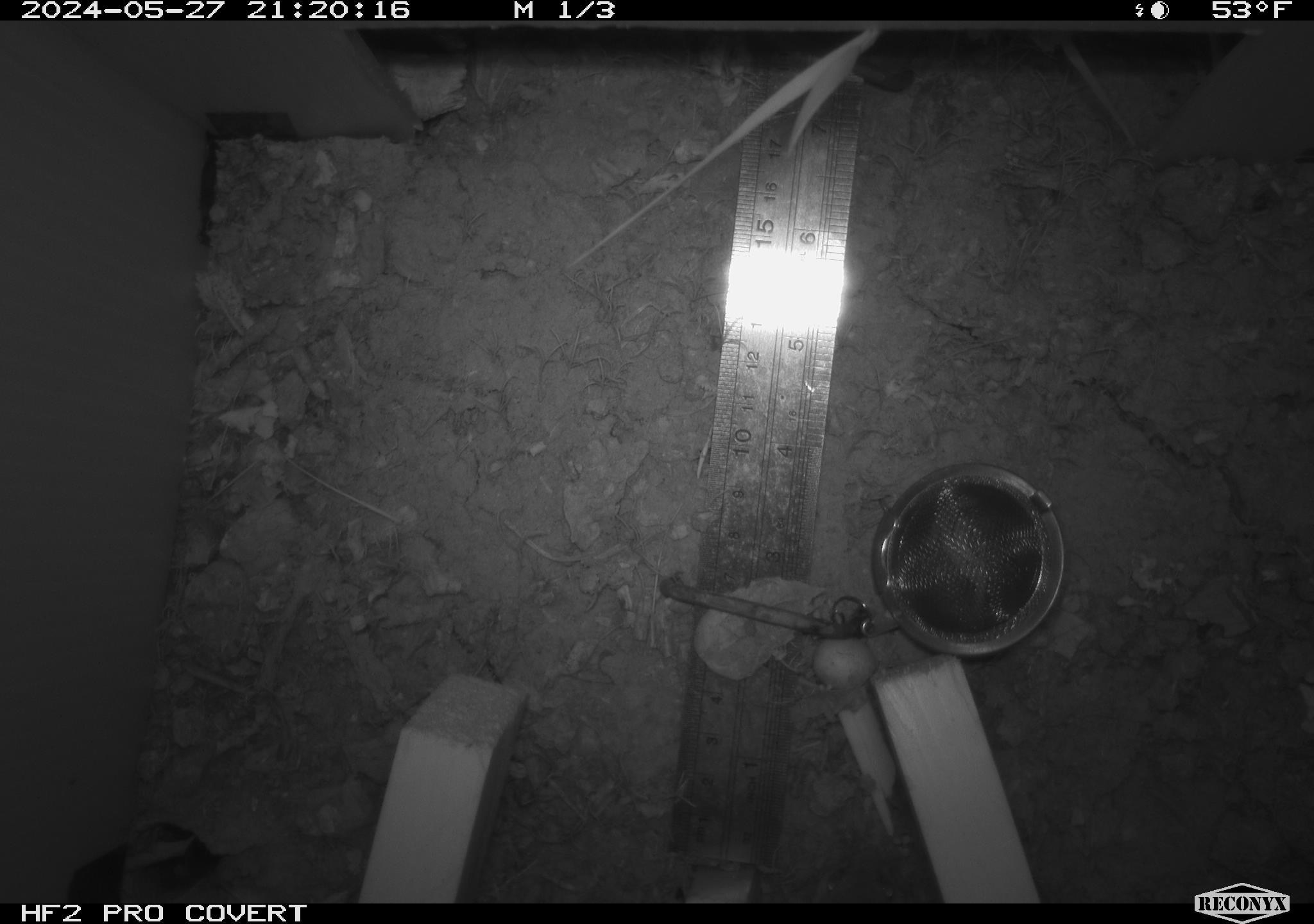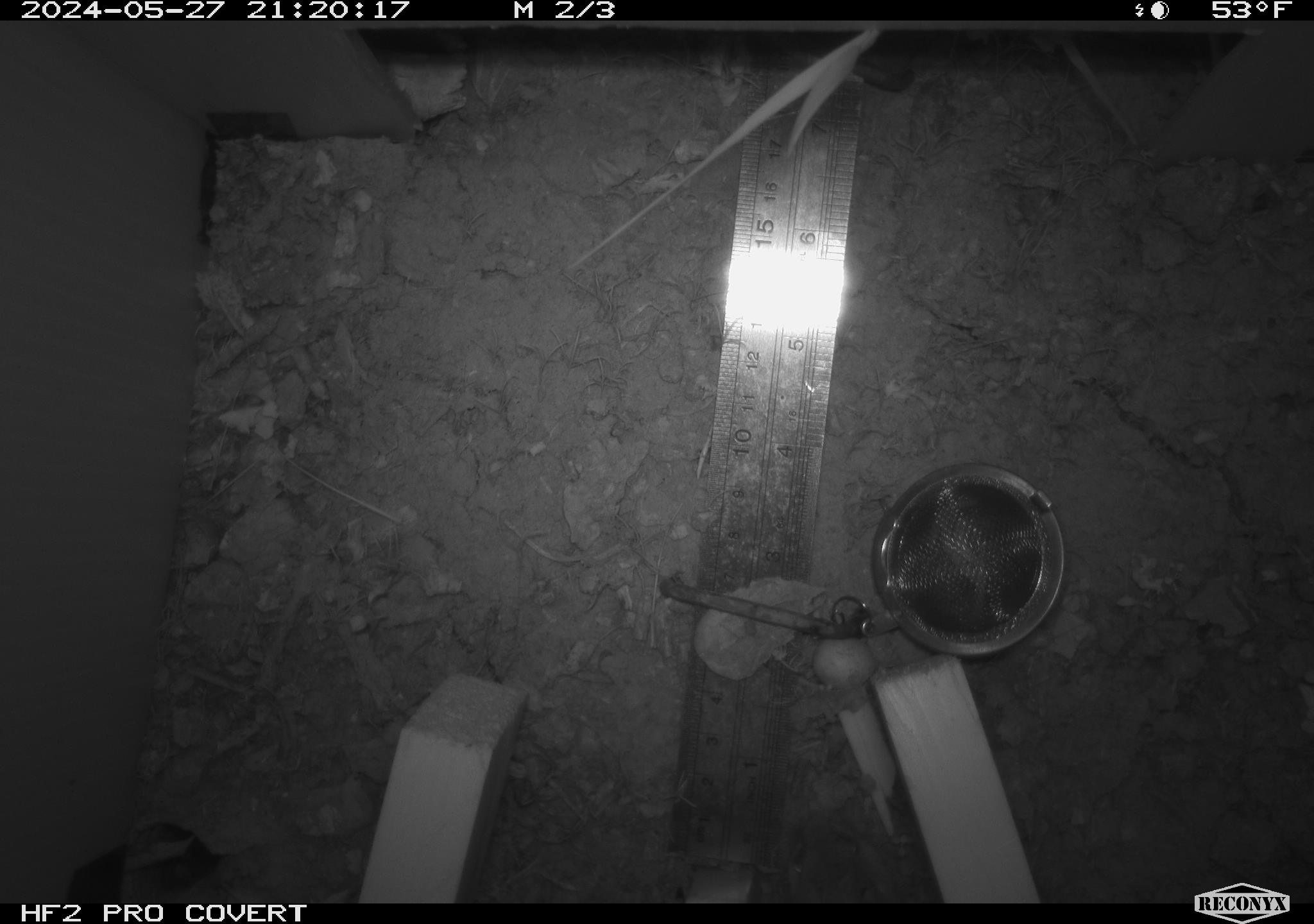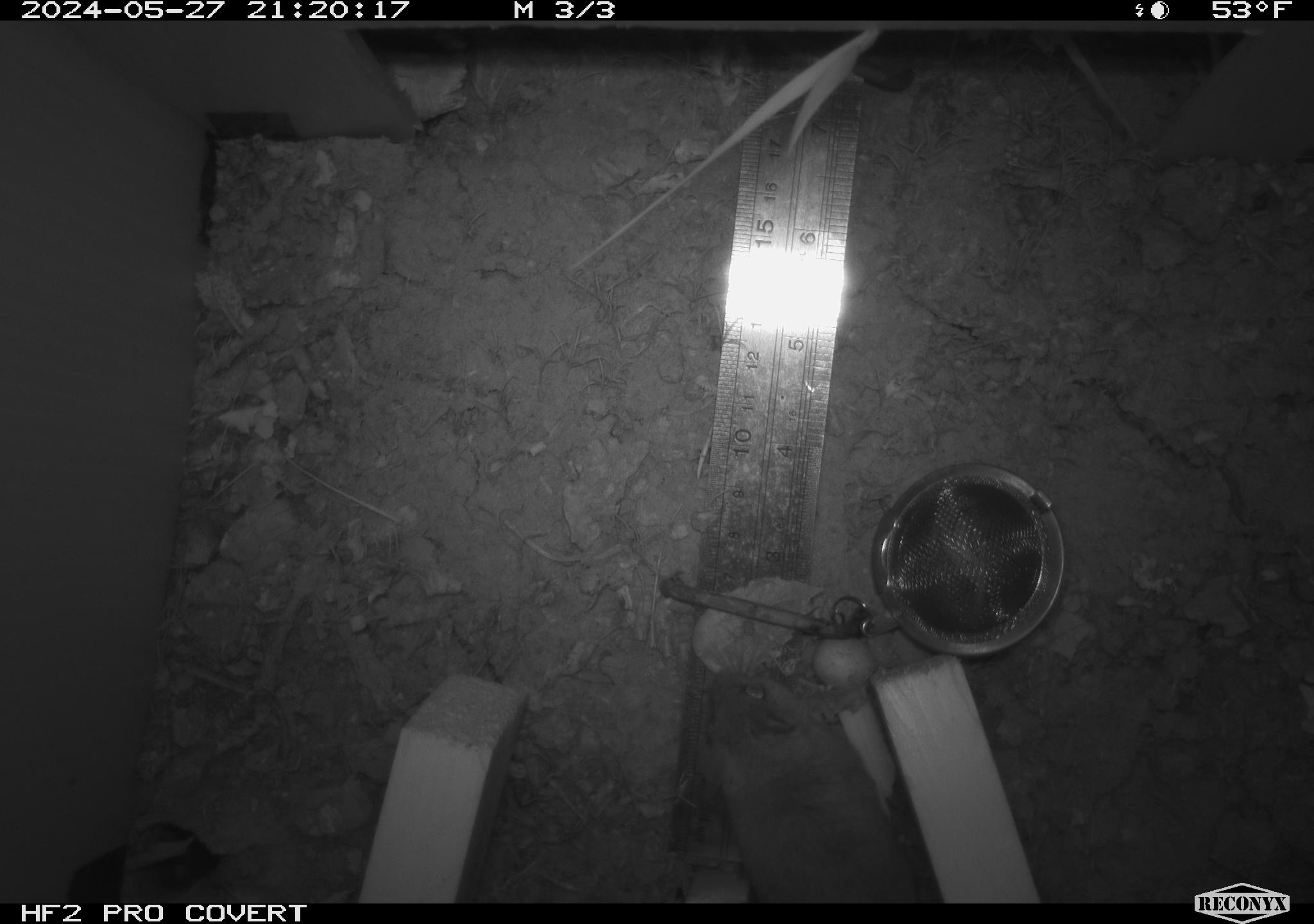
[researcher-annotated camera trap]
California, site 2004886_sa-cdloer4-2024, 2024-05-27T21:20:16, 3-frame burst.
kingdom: Animalia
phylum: Chordata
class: Mammalia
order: Rodentia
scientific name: Rodentia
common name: mouse species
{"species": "mouse species (Rodentia)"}